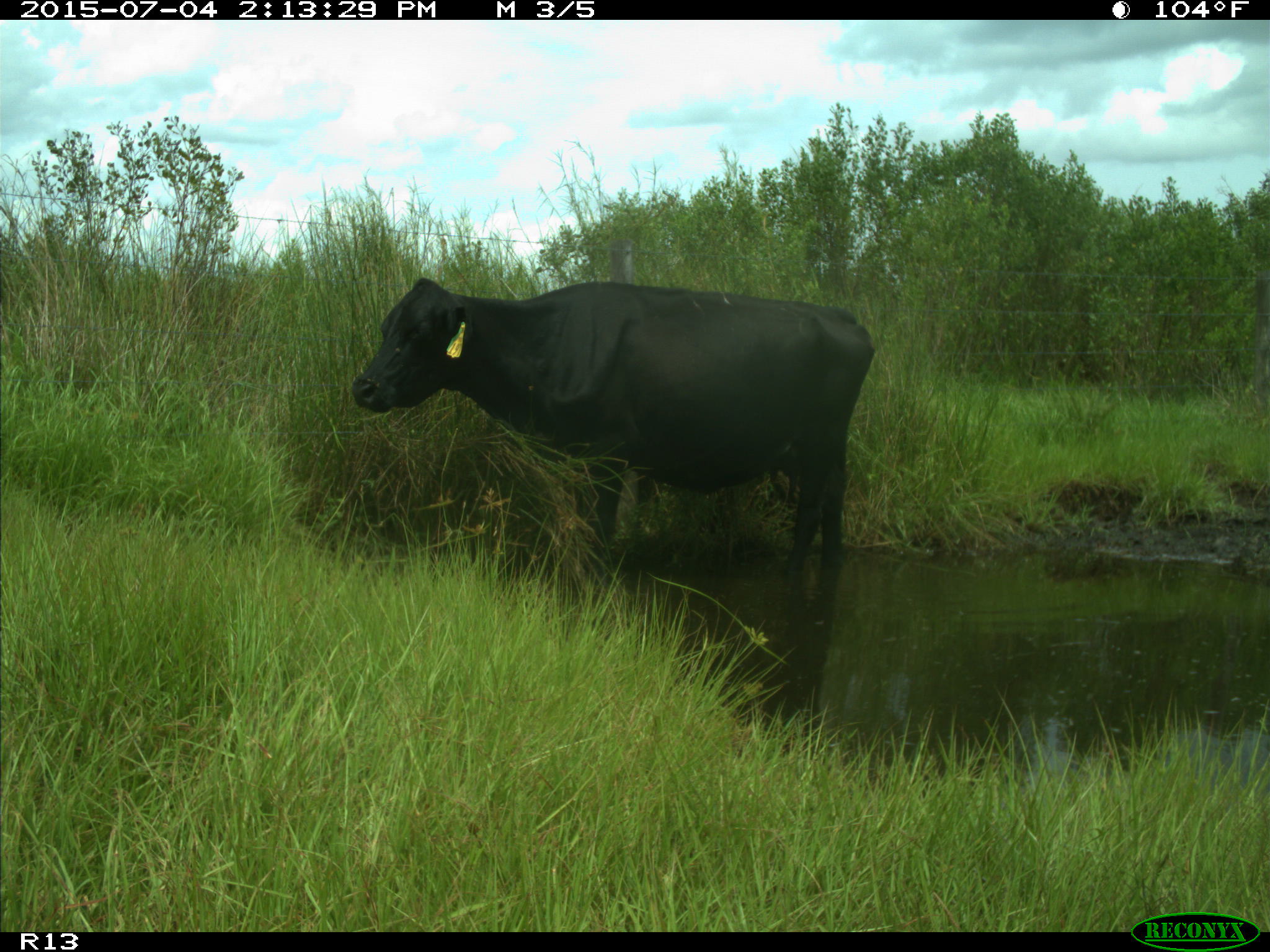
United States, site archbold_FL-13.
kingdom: Animalia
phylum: Chordata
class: Mammalia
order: Artiodactyla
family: Bovidae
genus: Bos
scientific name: Bos taurus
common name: domestic cow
Bos taurus (domestic cow).